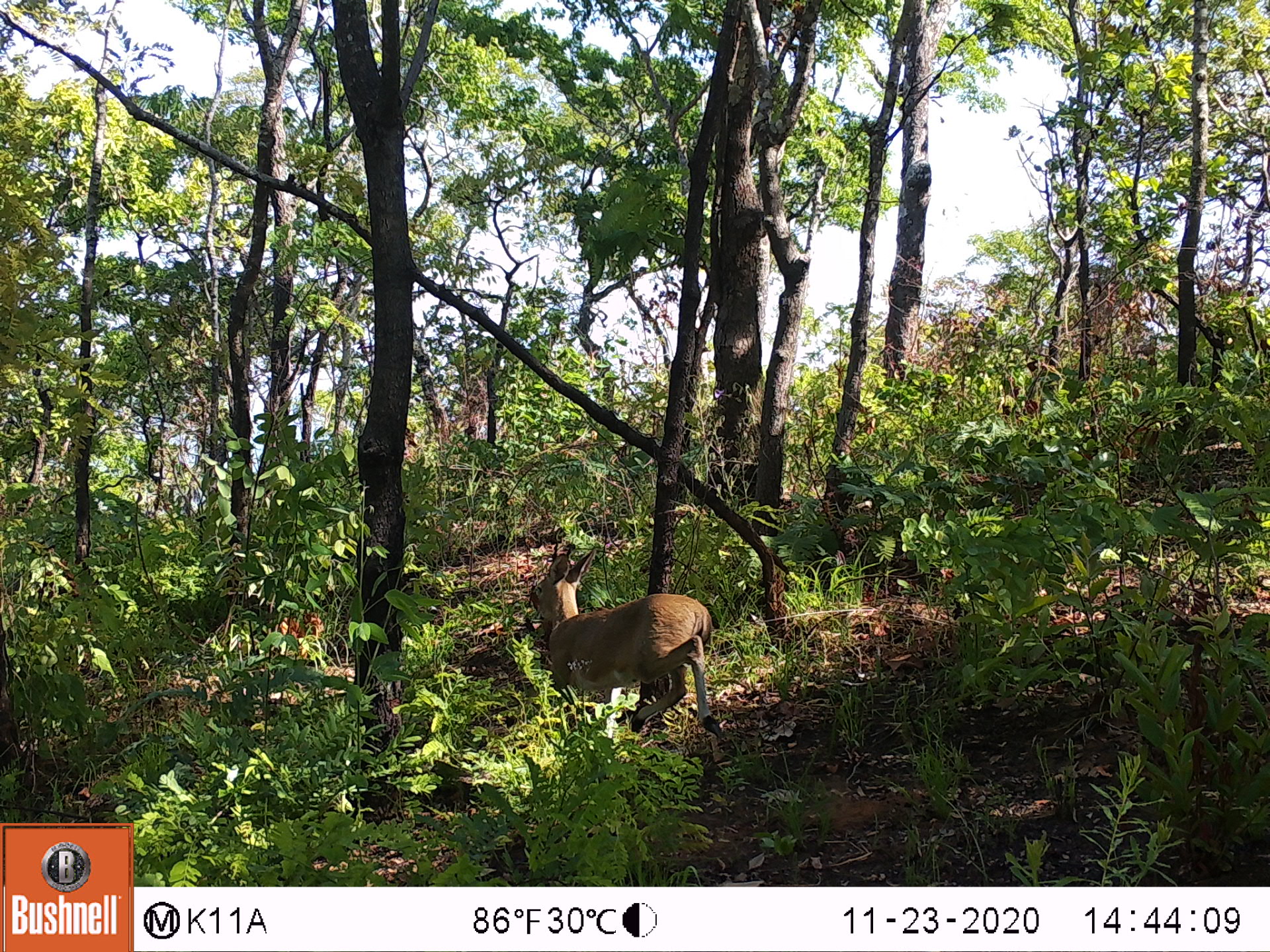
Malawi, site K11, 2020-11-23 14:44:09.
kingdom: Animalia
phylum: Chordata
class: Mammalia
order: Artiodactyla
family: Bovidae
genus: Sylvicapra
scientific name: Sylvicapra grimmia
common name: common duiker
Common duiker (Sylvicapra grimmia), count 1.